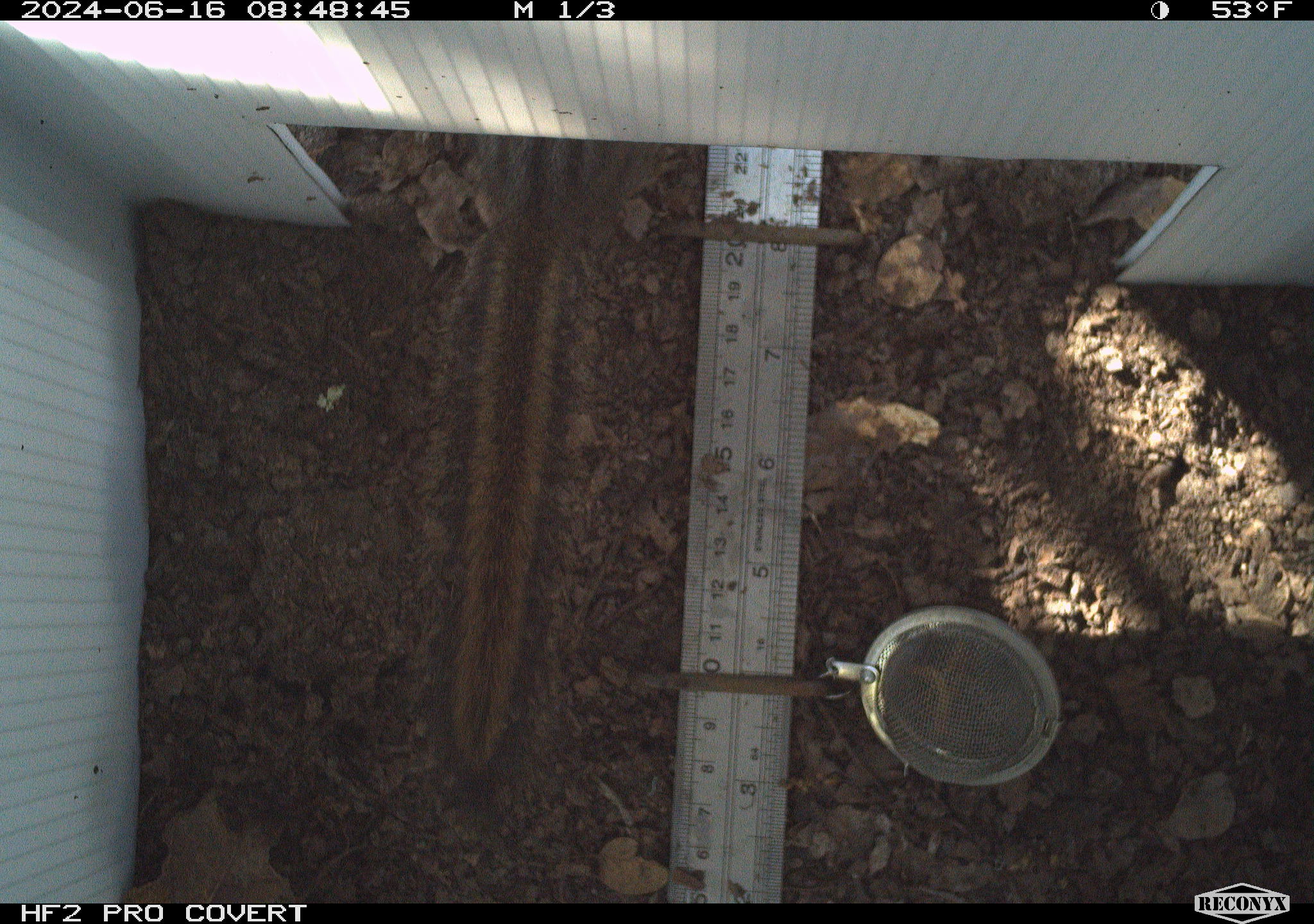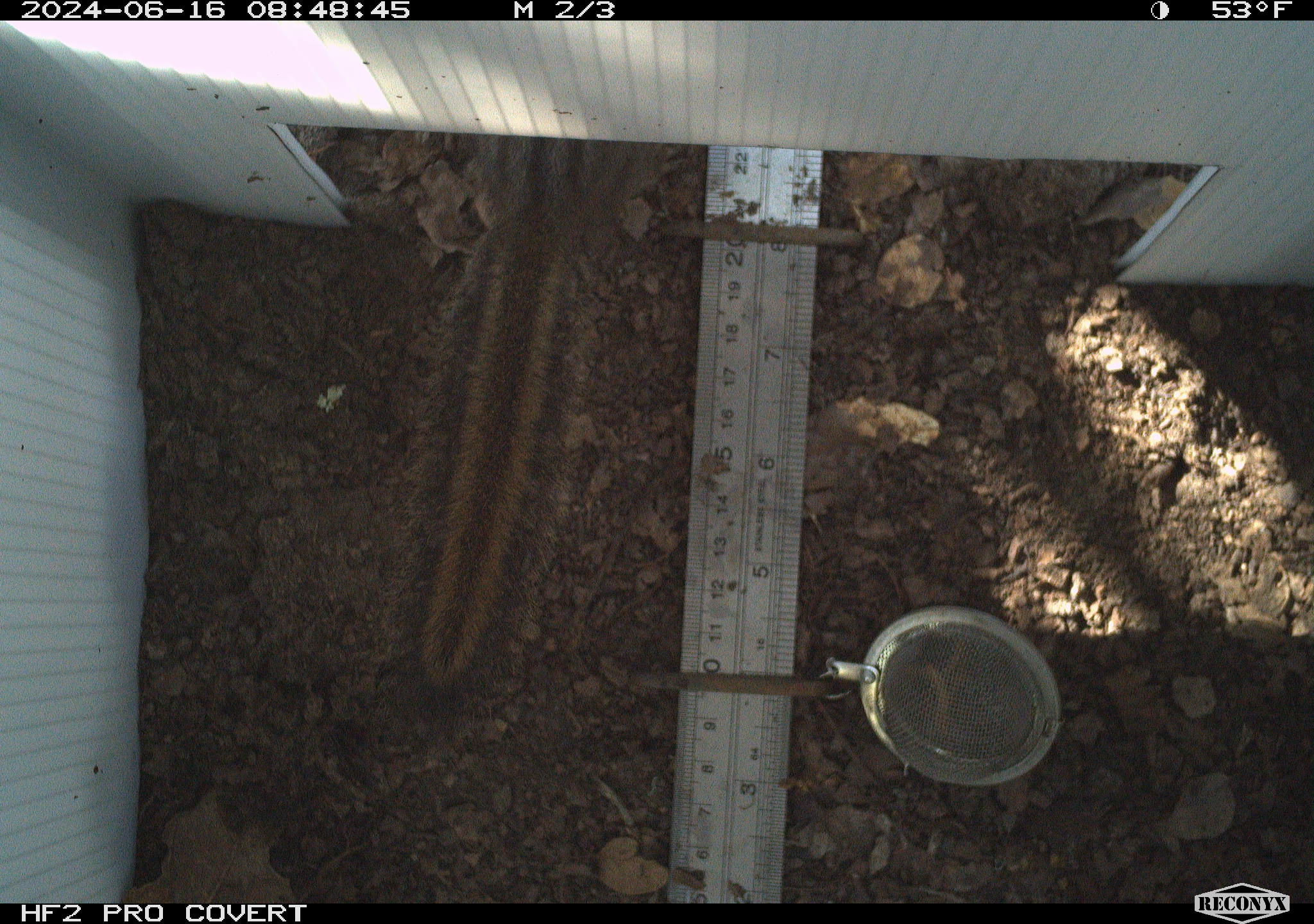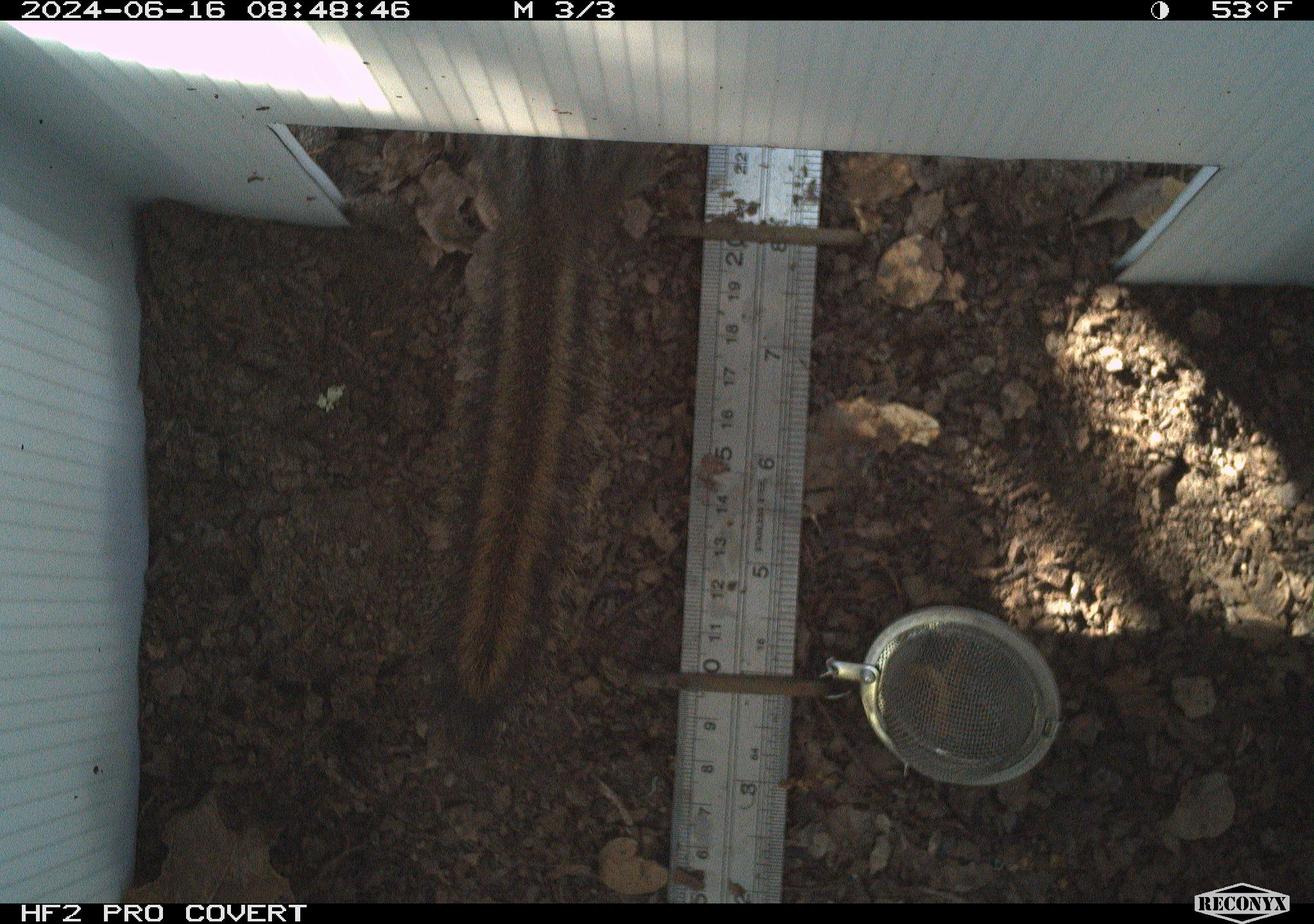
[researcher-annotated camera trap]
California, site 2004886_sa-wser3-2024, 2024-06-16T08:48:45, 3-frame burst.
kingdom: Animalia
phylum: Chordata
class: Mammalia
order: Rodentia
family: Sciuridae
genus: Neotamias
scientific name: Neotamias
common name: western chipmunks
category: neotamias species